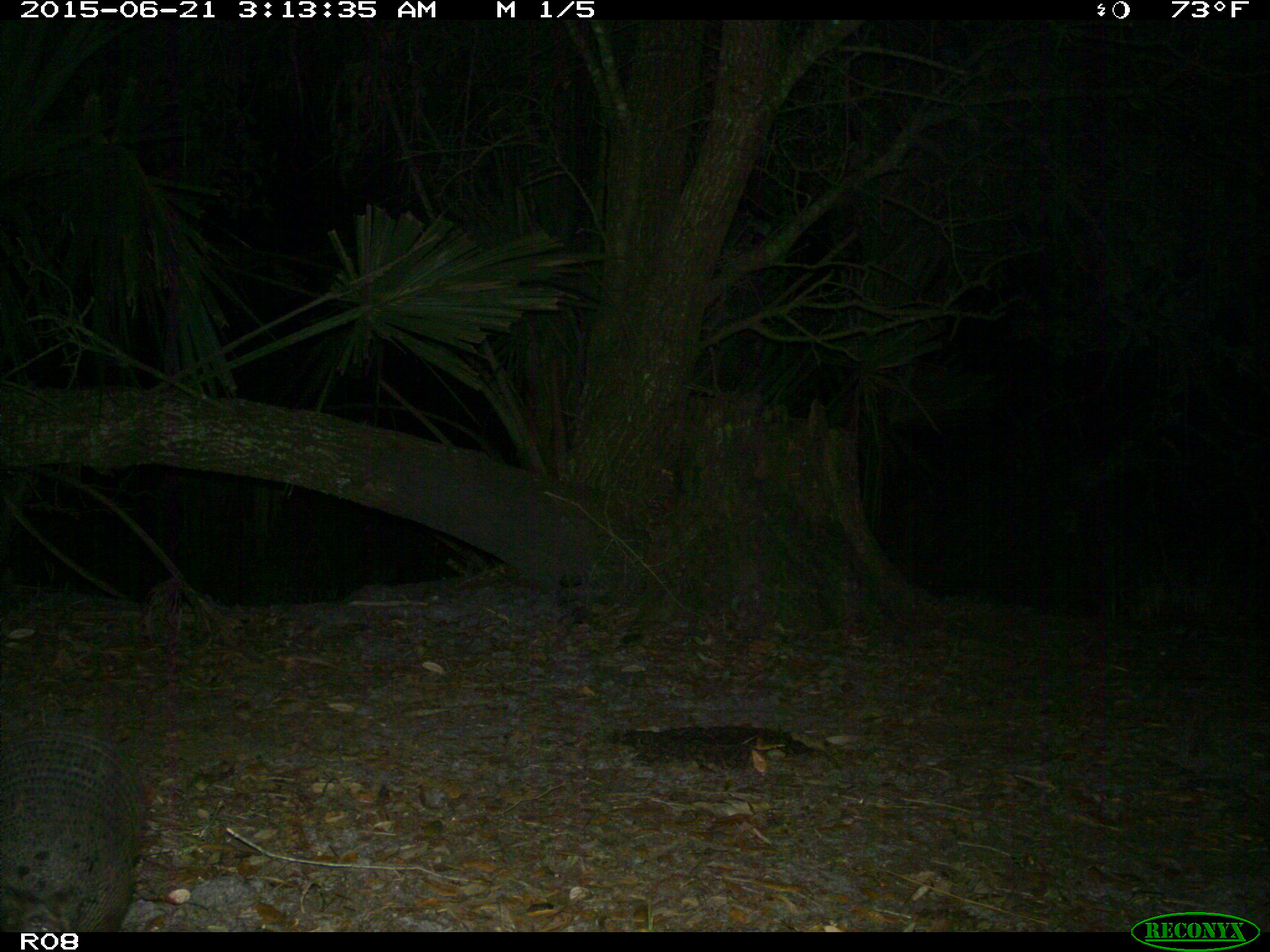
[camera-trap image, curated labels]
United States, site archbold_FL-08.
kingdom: Animalia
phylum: Chordata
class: Mammalia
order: Cingulata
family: Dasypodidae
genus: Dasypus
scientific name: Dasypus novemcinctus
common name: nine-banded armadillo